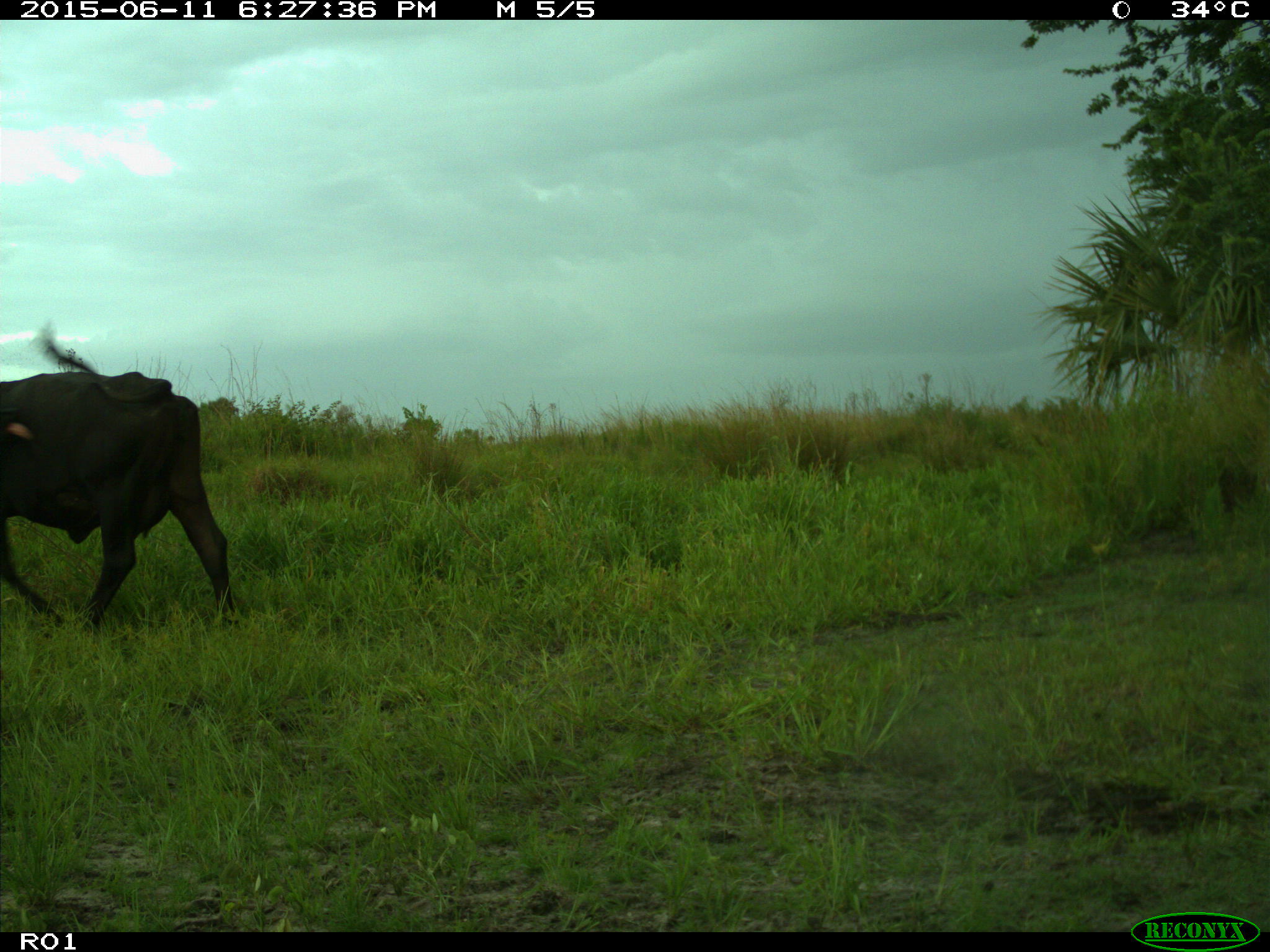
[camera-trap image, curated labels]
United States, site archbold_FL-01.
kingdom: Animalia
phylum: Chordata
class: Mammalia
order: Artiodactyla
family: Bovidae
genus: Bos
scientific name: Bos taurus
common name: domestic cow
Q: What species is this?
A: Bos taurus (domestic cow).